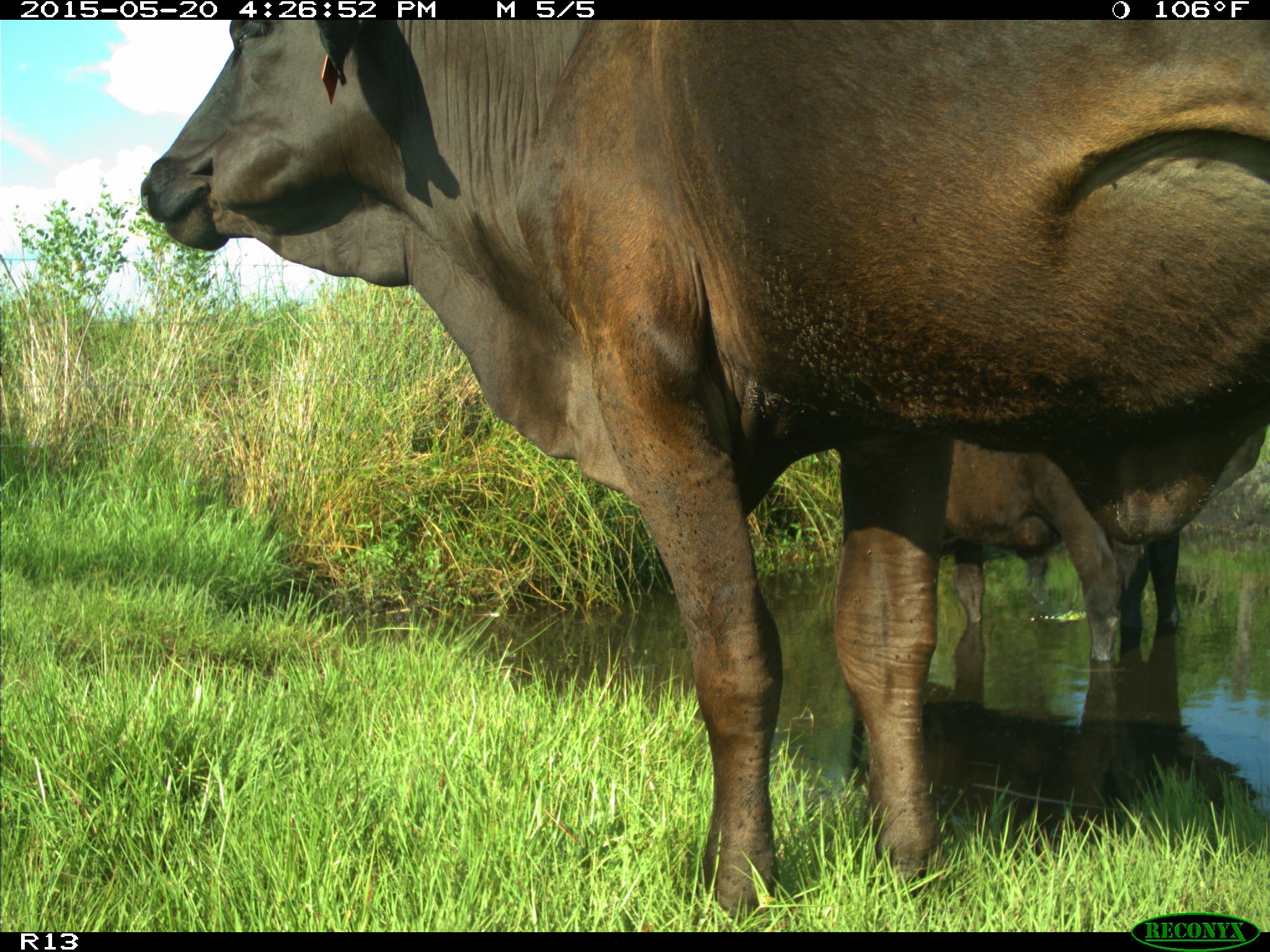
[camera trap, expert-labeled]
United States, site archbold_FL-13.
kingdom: Animalia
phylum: Chordata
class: Mammalia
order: Artiodactyla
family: Bovidae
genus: Bos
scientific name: Bos taurus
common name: domestic cow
Bos taurus (domestic cow).